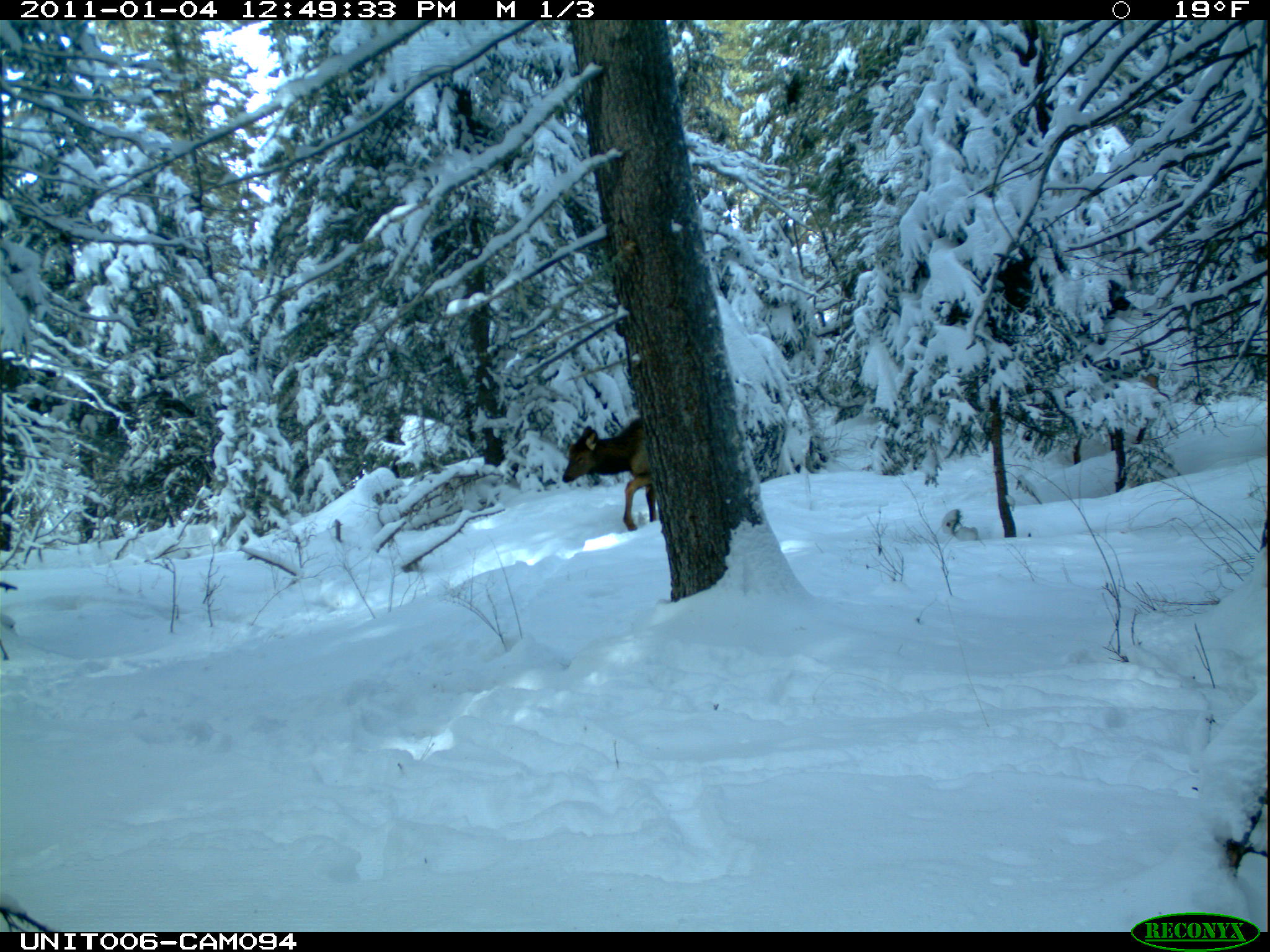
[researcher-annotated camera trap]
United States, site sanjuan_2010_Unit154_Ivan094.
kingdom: Animalia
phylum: Chordata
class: Mammalia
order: Artiodactyla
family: Cervidae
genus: Cervus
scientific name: Cervus elaphus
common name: red deer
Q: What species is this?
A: Cervus elaphus (red deer).